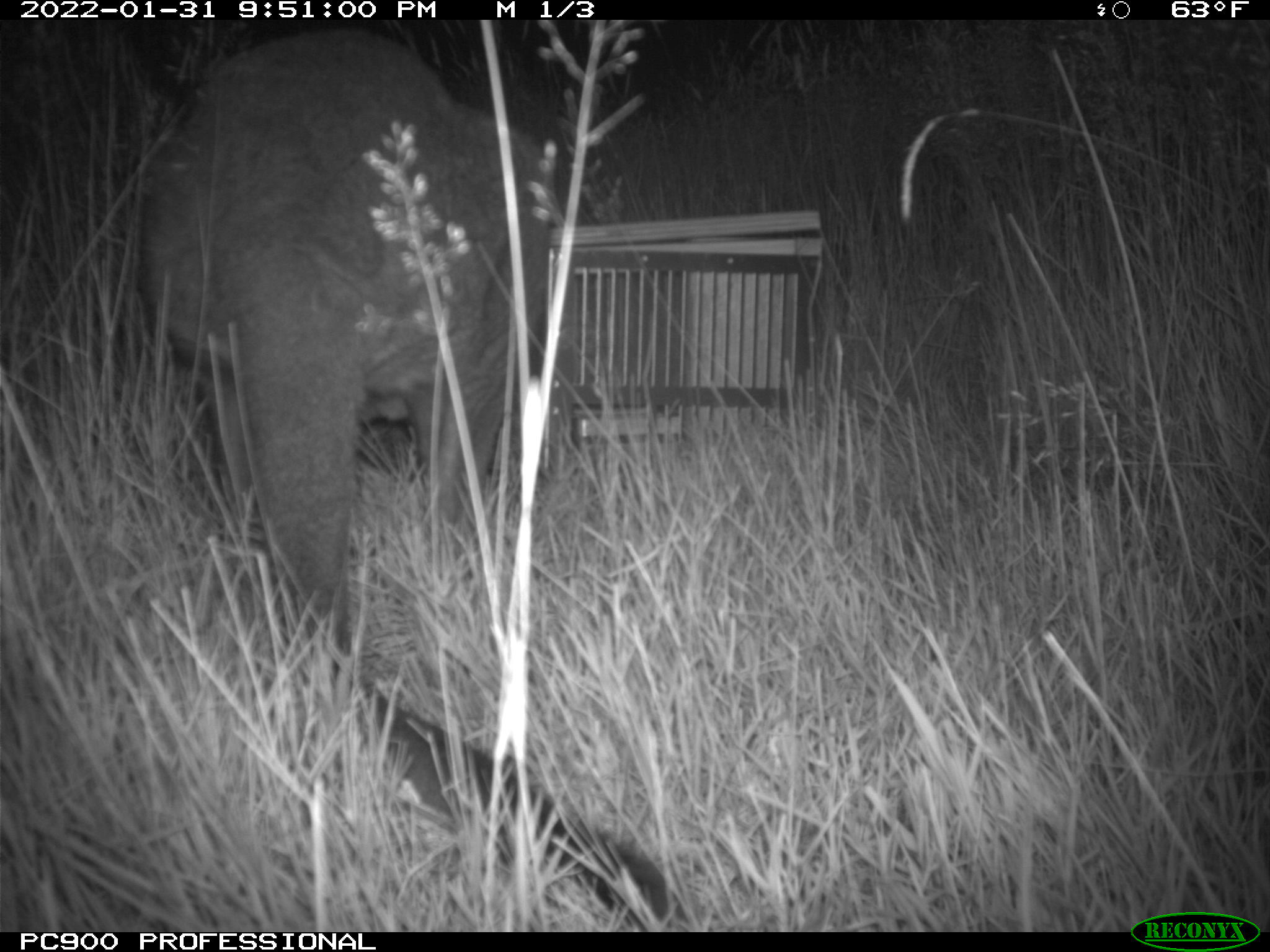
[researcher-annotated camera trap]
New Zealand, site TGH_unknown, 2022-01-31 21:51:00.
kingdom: Animalia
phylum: Chordata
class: Mammalia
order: Diprotodontia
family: Macropodidae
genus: Notamacropus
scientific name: Notamacropus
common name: wallaby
Wallaby (Notamacropus).